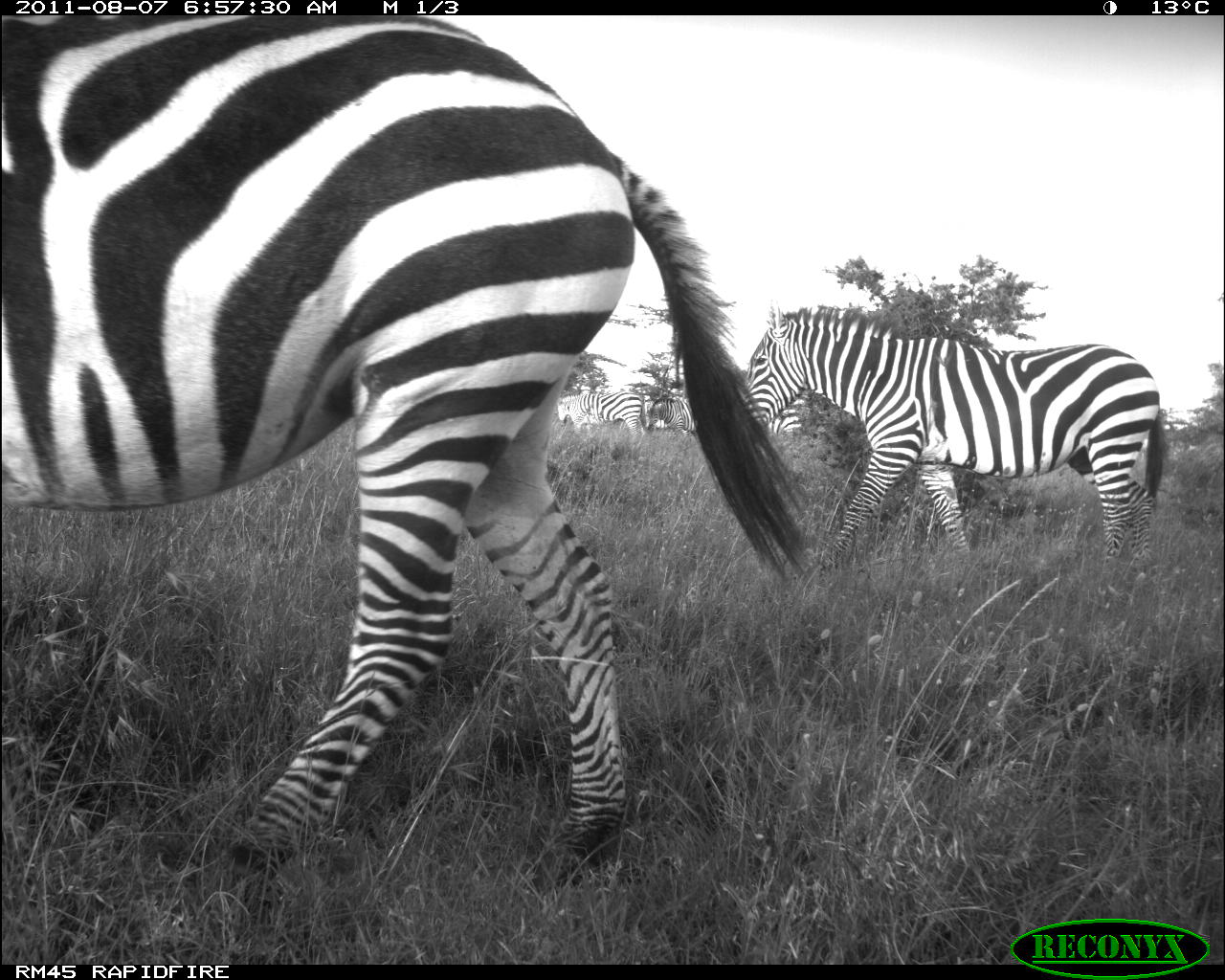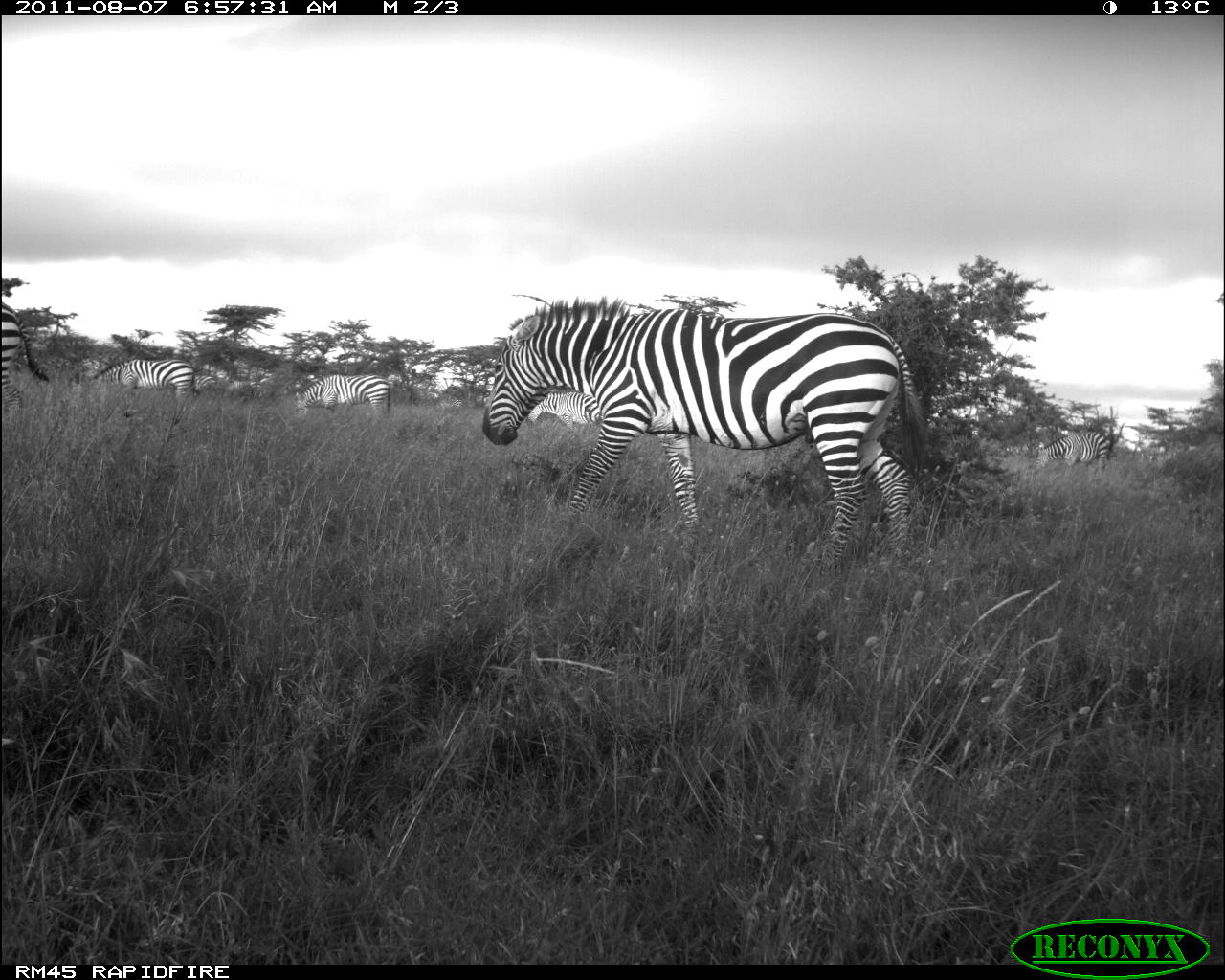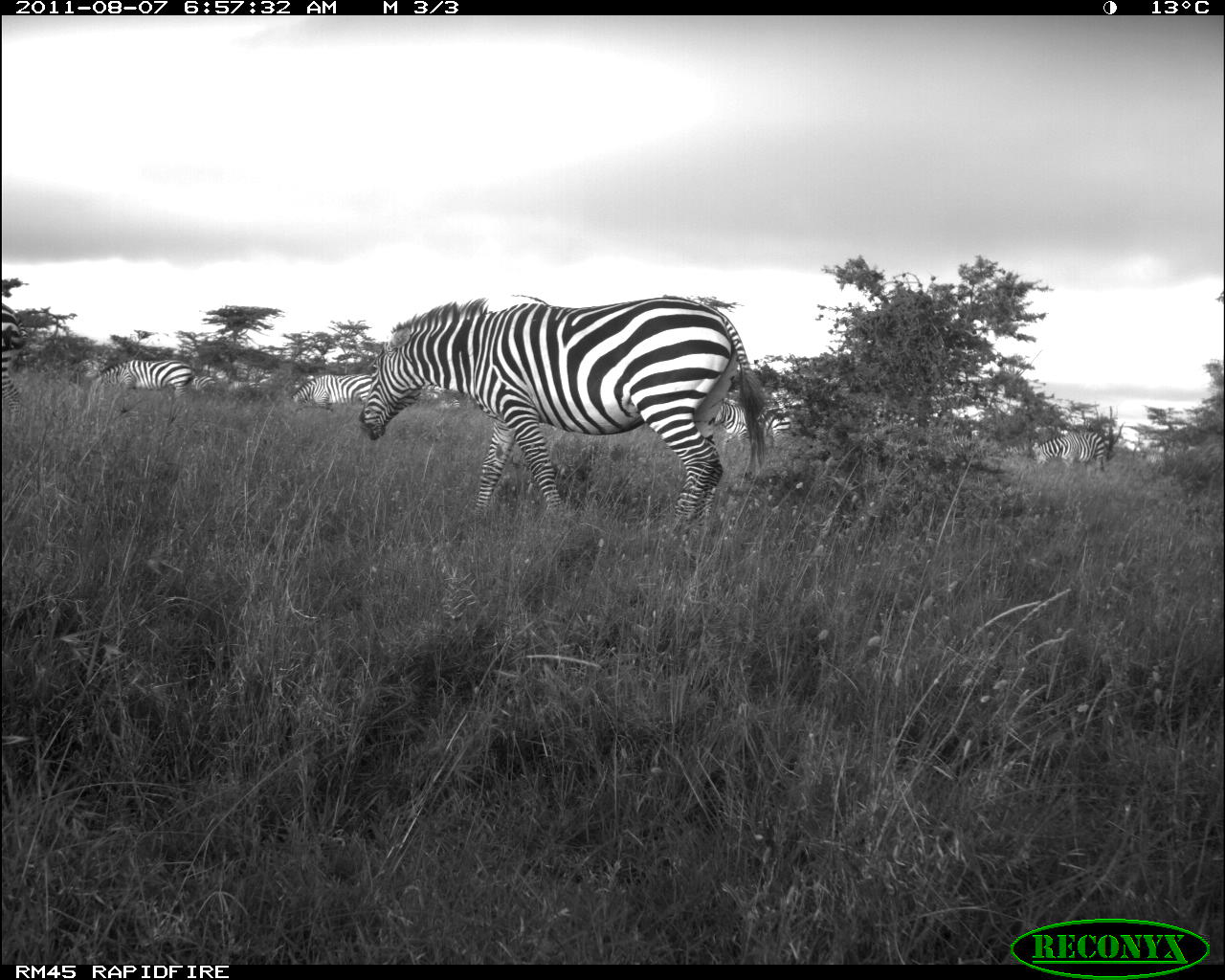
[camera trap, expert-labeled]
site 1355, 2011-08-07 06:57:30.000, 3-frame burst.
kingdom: Animalia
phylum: Chordata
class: Mammalia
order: Perissodactyla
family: Equidae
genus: Equus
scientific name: Equus quagga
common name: plains zebra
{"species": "Equus quagga (plains zebra)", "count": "5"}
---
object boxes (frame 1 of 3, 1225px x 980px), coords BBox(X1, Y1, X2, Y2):
equus quagga: BBox(1, 14, 821, 891); BBox(725, 302, 1173, 579); BBox(554, 392, 648, 451); BBox(752, 386, 812, 464); BBox(649, 395, 699, 437)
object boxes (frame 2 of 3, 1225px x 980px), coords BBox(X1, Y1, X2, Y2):
equus quagga: BBox(480, 299, 937, 576); BBox(67, 357, 202, 414); BBox(1, 299, 50, 420); BBox(291, 372, 393, 424); BBox(1031, 429, 1114, 483); BBox(524, 387, 601, 432); BBox(222, 379, 262, 399); BBox(190, 373, 217, 402); BBox(433, 393, 463, 412)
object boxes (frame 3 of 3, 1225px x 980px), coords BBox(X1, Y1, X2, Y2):
equus quagga: BBox(355, 291, 773, 539); BBox(67, 357, 202, 414); BBox(291, 372, 393, 424); BBox(712, 398, 792, 458); BBox(1029, 429, 1114, 483); BBox(0, 299, 31, 432); BBox(419, 382, 460, 410); BBox(227, 379, 262, 403); BBox(190, 373, 217, 397)